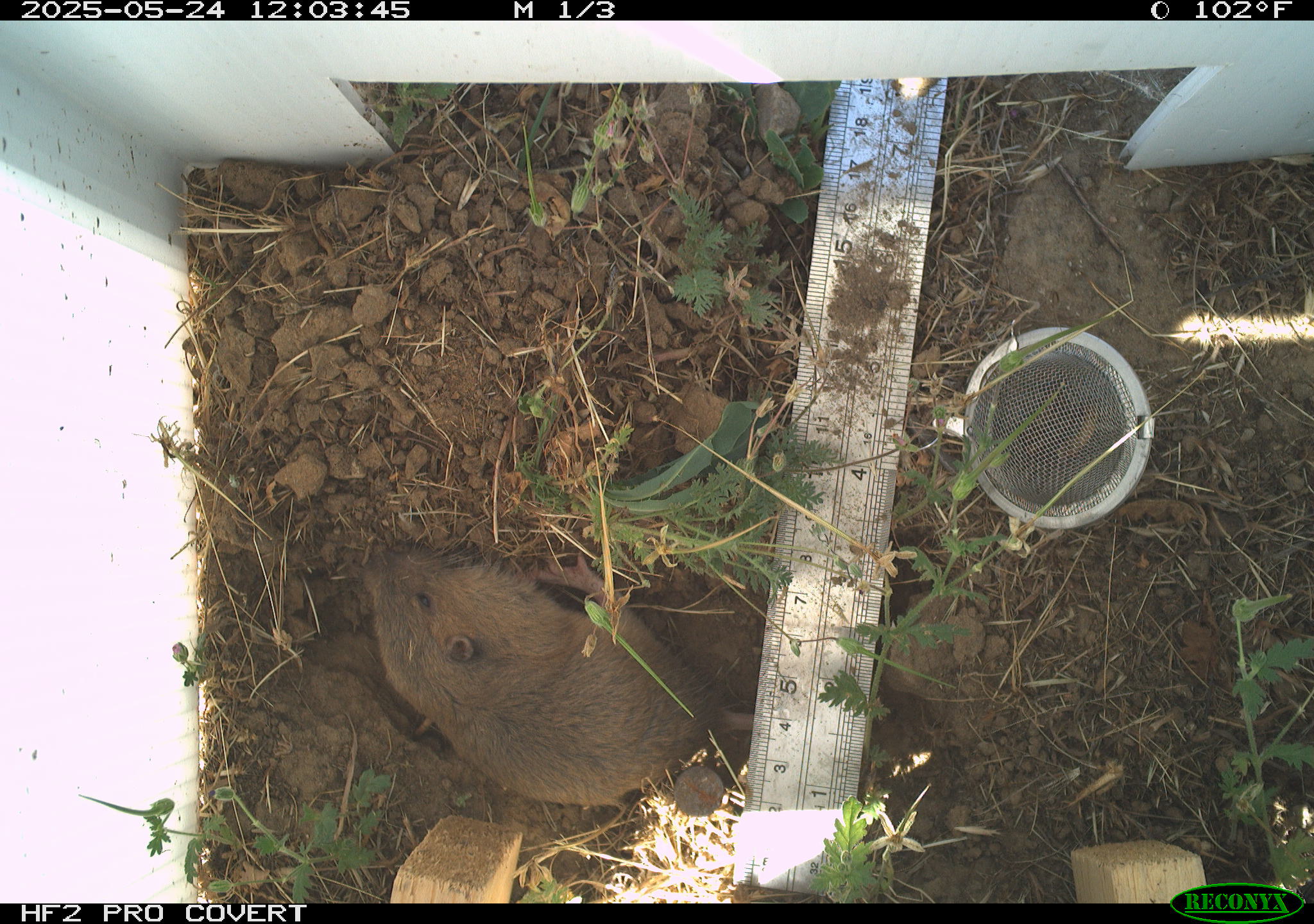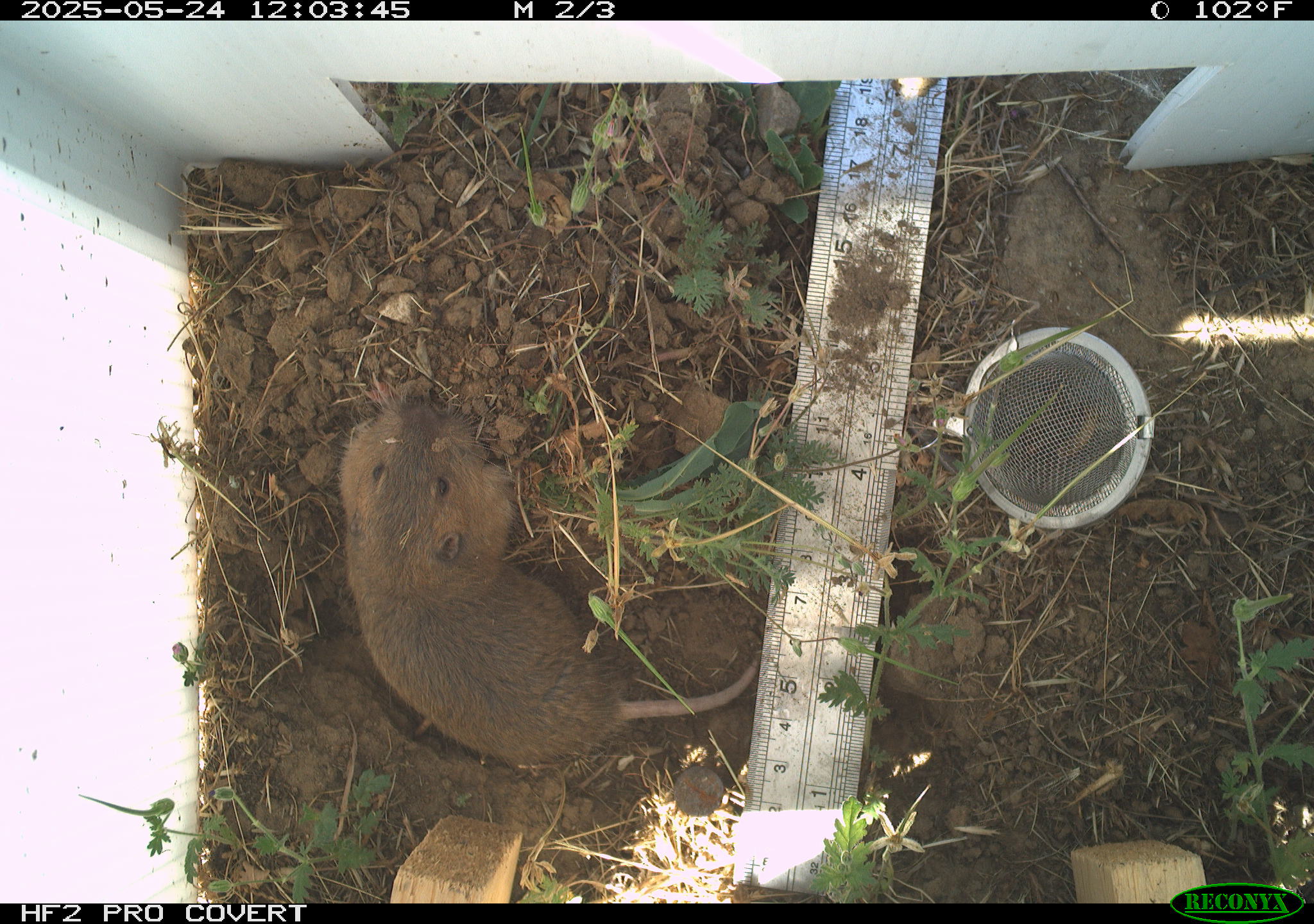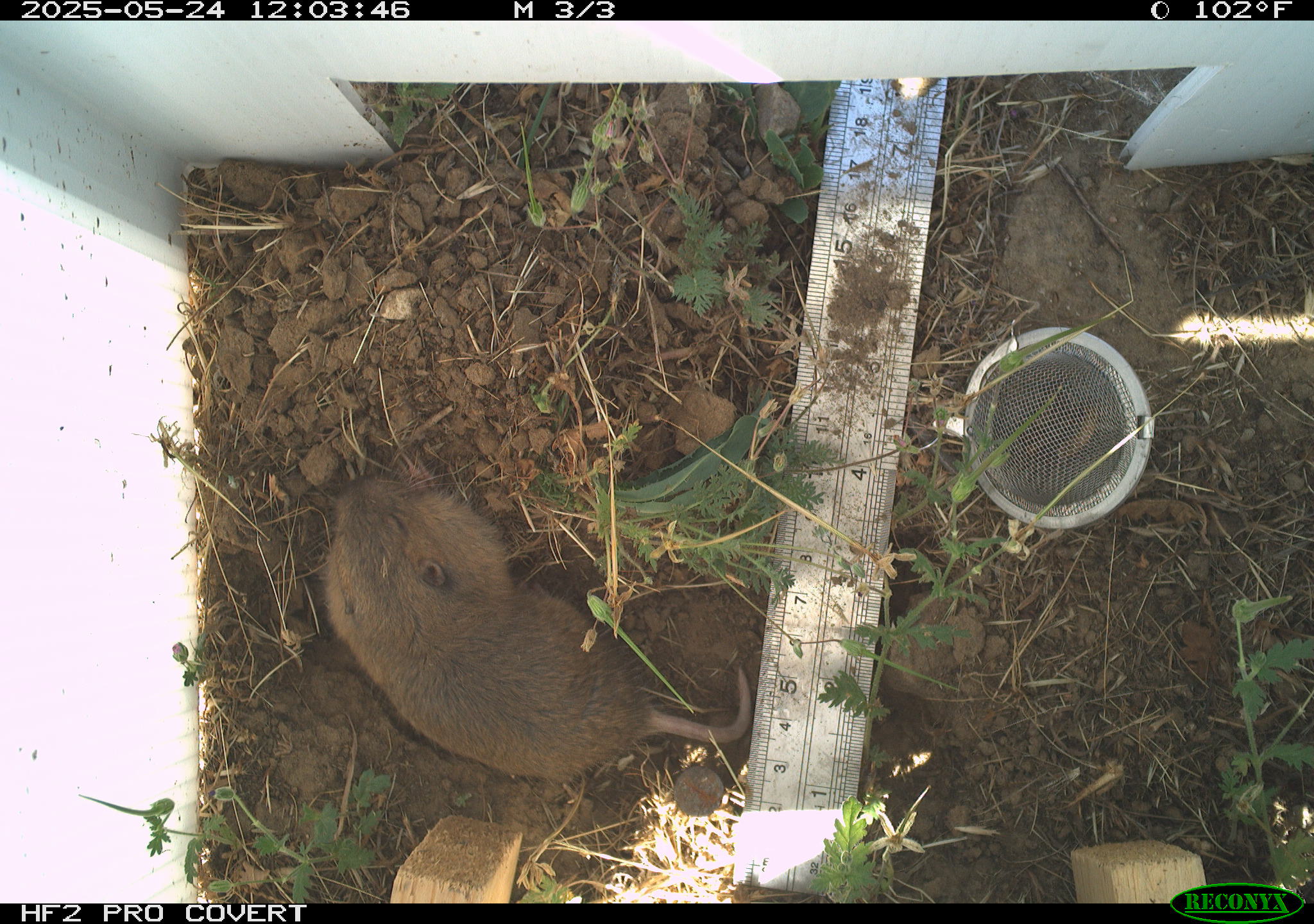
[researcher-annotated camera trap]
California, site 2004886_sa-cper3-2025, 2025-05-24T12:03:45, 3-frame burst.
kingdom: Animalia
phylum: Chordata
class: Mammalia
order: Rodentia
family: Cricetidae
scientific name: Arvicolinae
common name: voles, lemmings, and muskrats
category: arvicolinae subfamily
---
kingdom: Animalia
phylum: Chordata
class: Mammalia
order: Rodentia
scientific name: Rodentia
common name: rodent